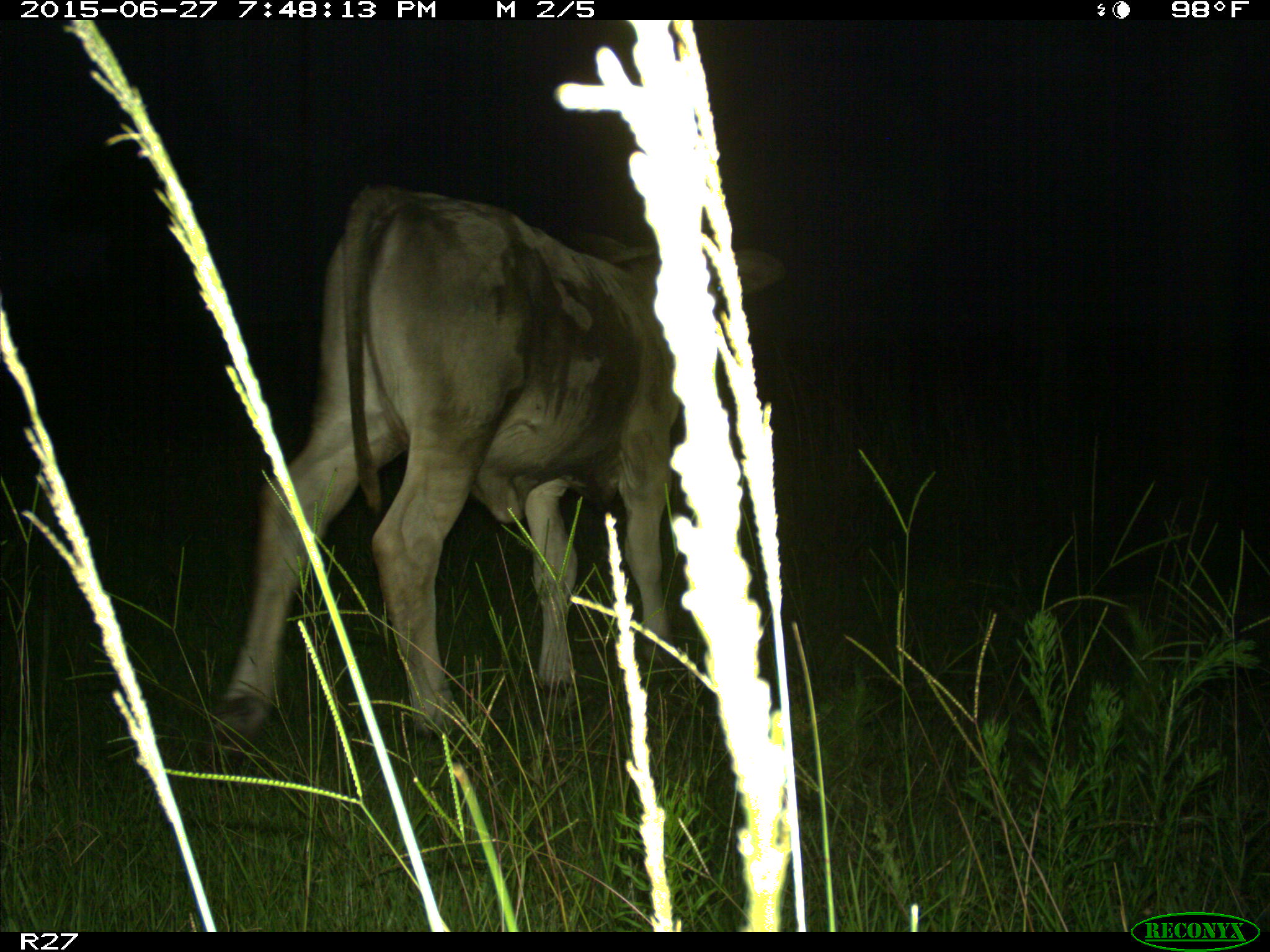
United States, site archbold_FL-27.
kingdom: Animalia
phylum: Chordata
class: Mammalia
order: Artiodactyla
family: Bovidae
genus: Bos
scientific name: Bos taurus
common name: domestic cow